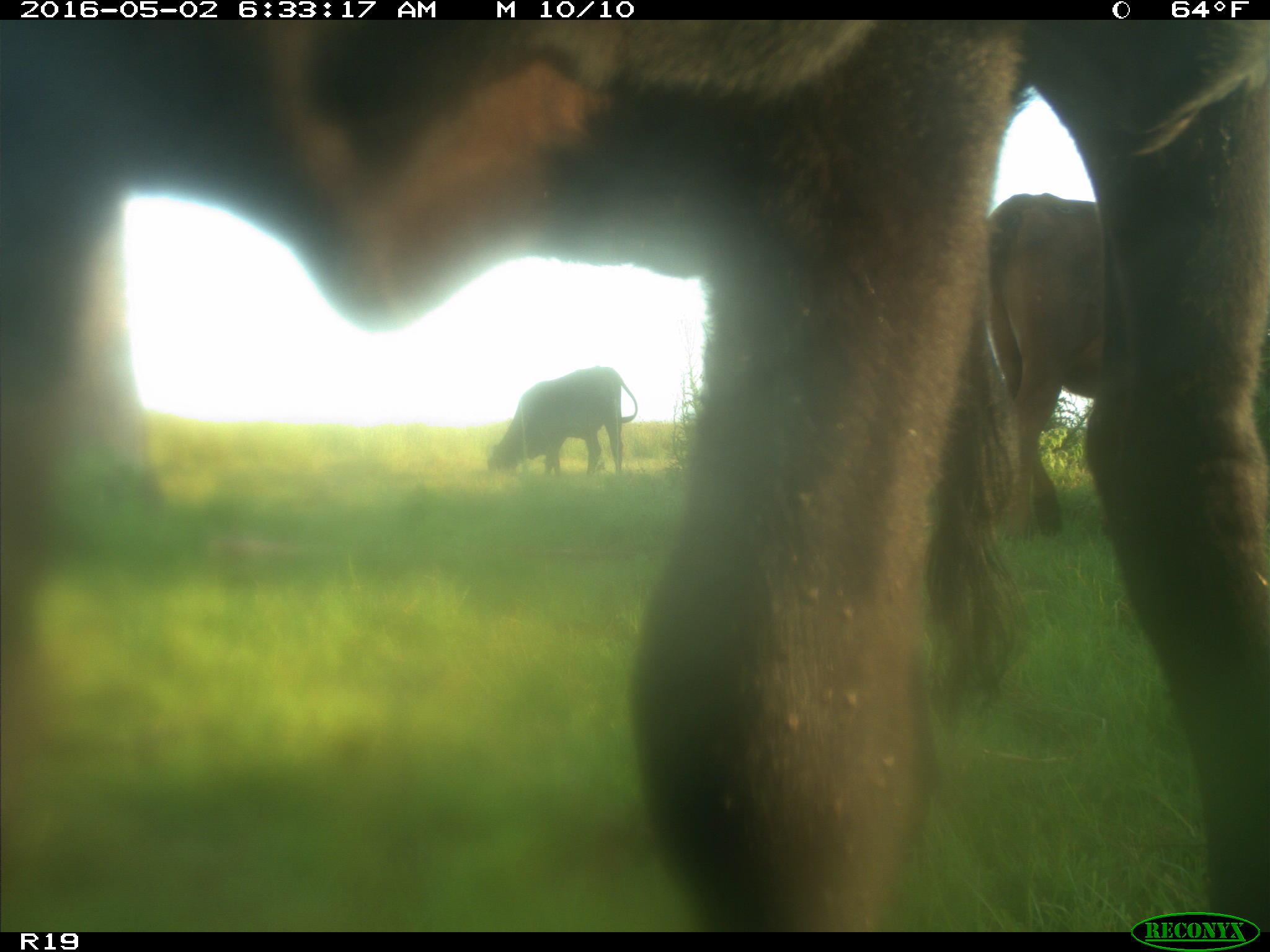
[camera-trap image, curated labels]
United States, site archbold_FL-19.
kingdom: Animalia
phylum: Chordata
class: Mammalia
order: Artiodactyla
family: Bovidae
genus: Bos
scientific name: Bos taurus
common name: domestic cow